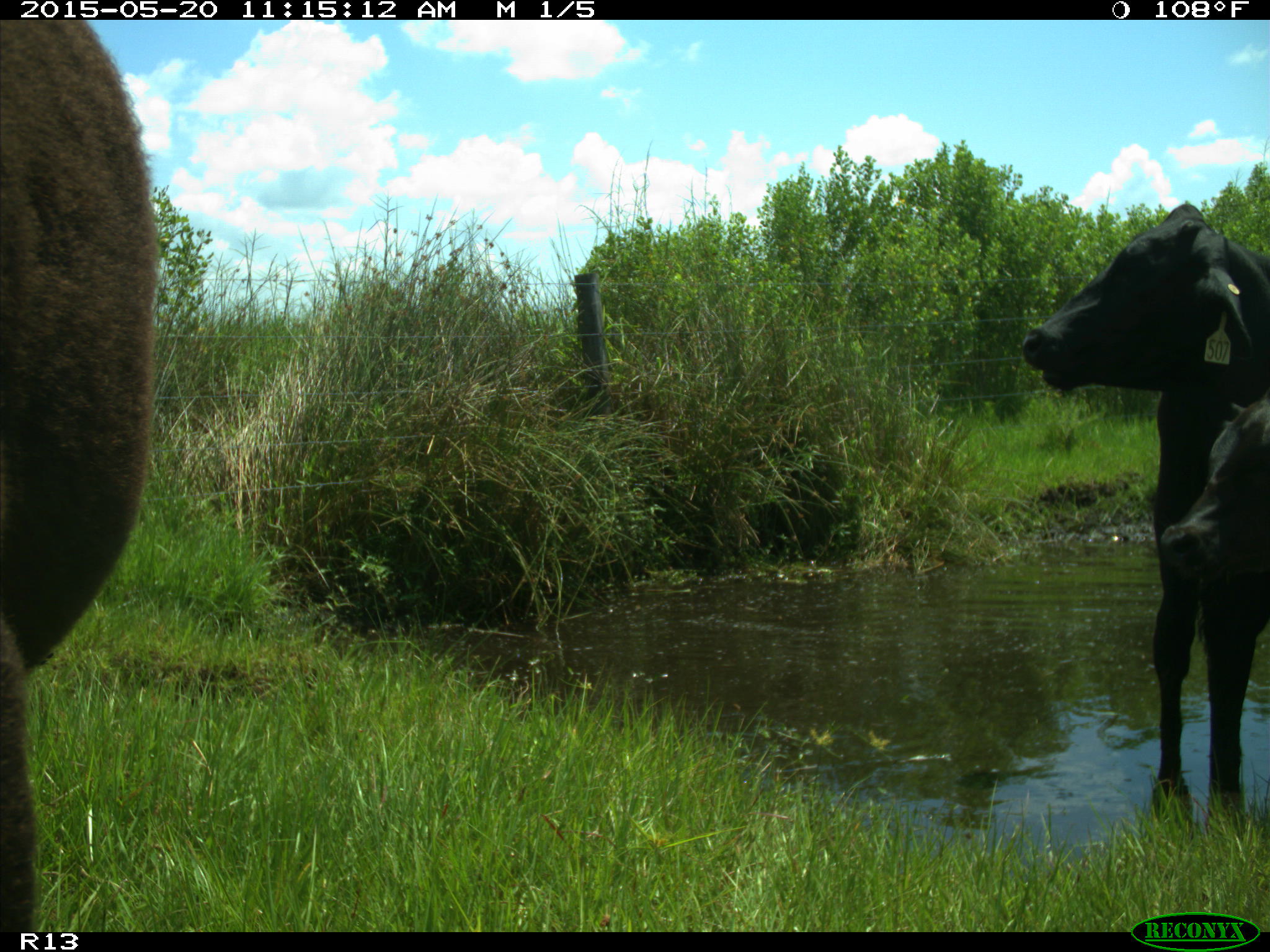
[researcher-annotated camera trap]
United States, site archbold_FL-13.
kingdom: Animalia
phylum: Chordata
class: Mammalia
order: Artiodactyla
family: Bovidae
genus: Bos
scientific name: Bos taurus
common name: domestic cow